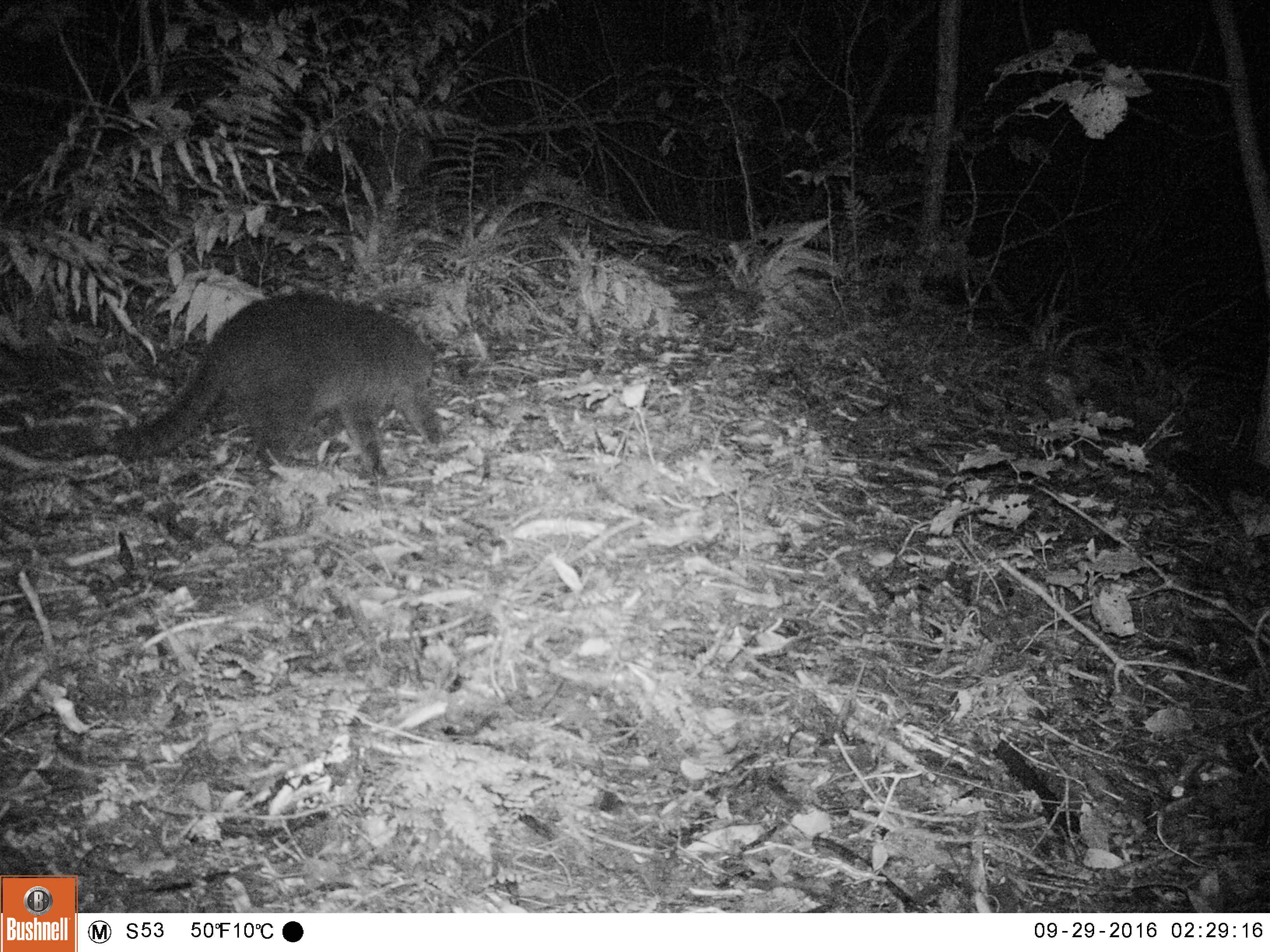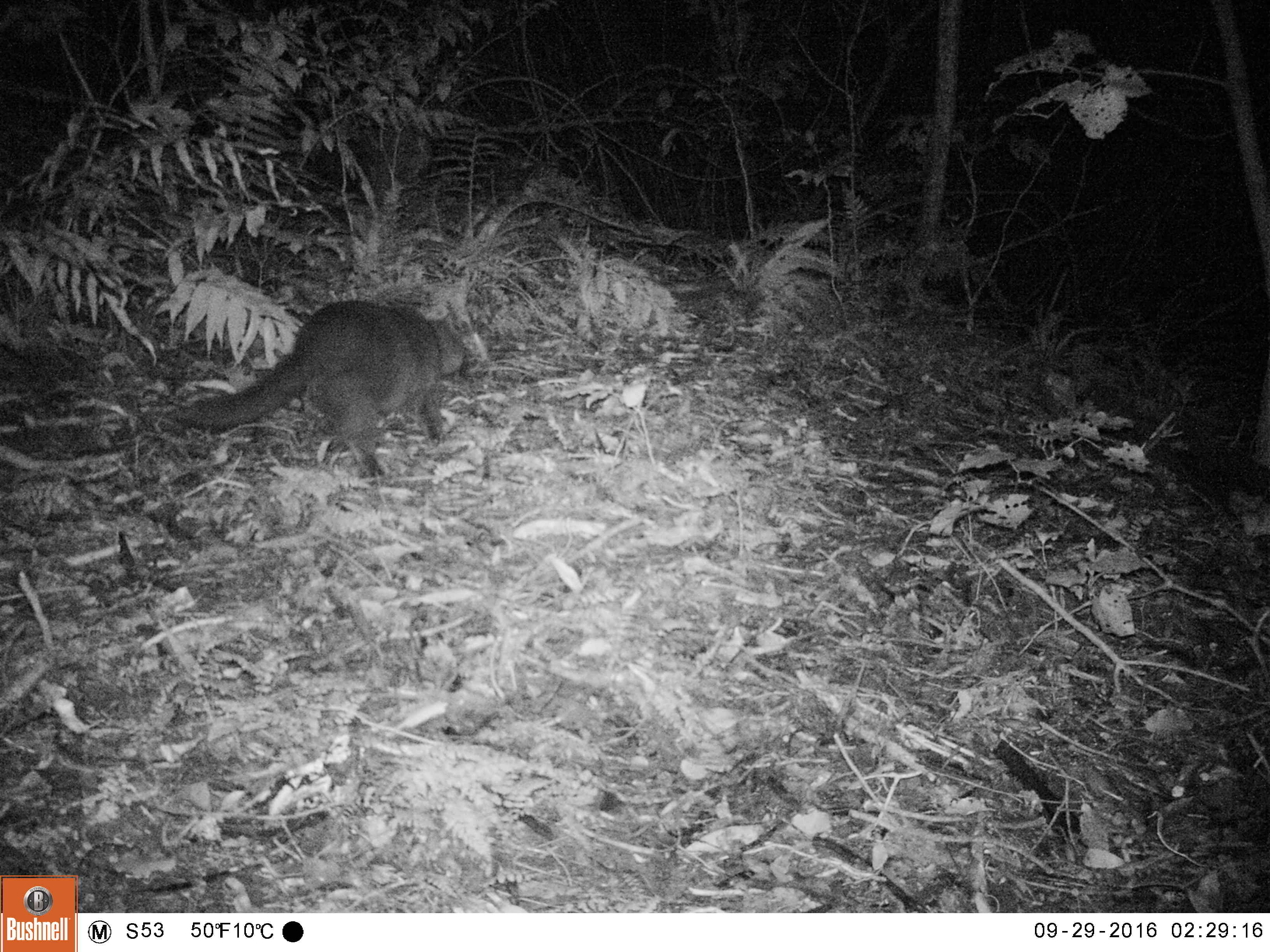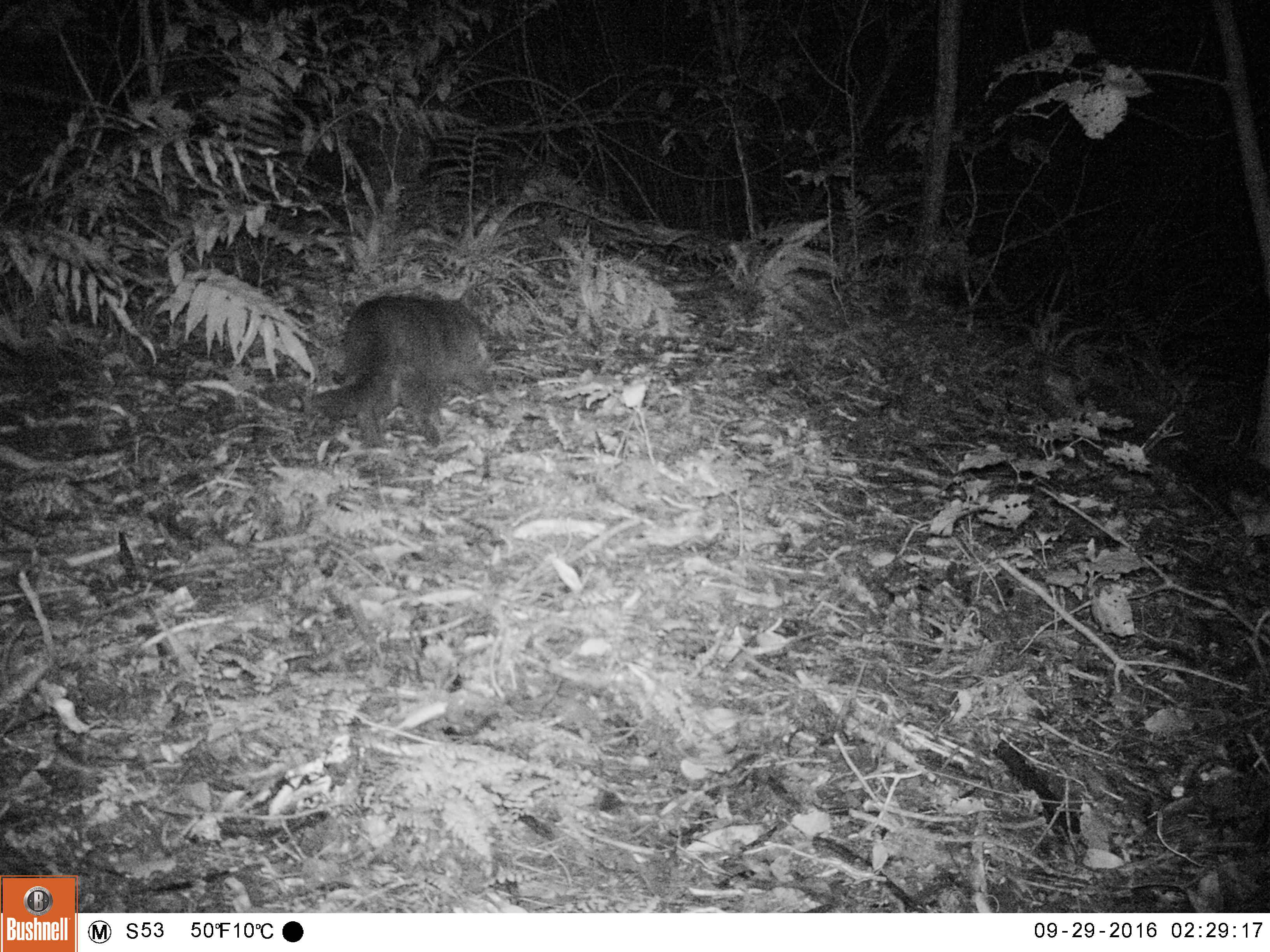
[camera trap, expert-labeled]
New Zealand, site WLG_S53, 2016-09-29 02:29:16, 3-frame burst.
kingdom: Animalia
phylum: Chordata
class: Mammalia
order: Carnivora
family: Felidae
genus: Felis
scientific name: Felis catus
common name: domestic cat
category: cat